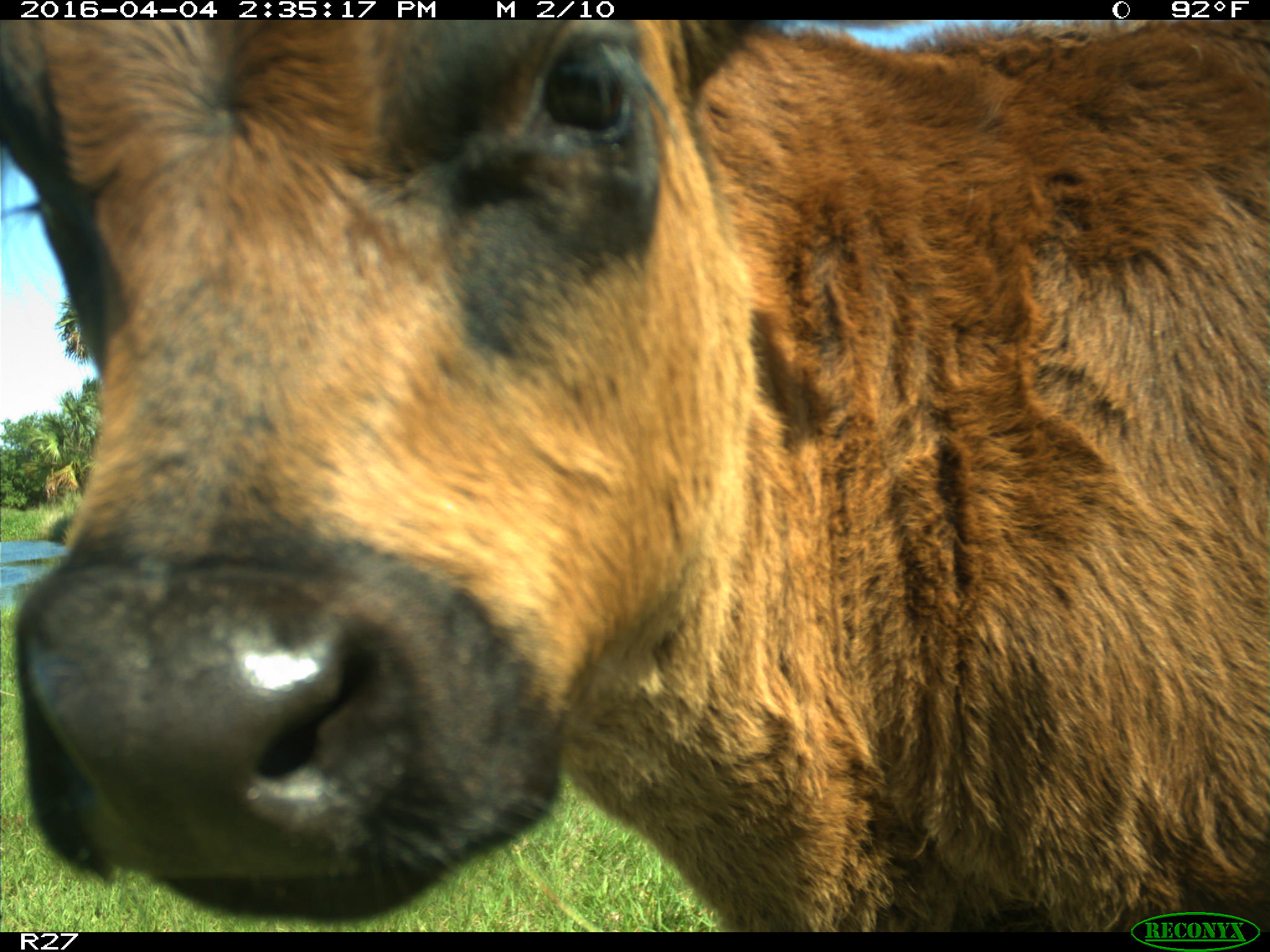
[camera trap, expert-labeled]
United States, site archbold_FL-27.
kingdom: Animalia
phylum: Chordata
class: Mammalia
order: Artiodactyla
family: Bovidae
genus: Bos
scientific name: Bos taurus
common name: domestic cow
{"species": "Bos taurus (domestic cow)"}